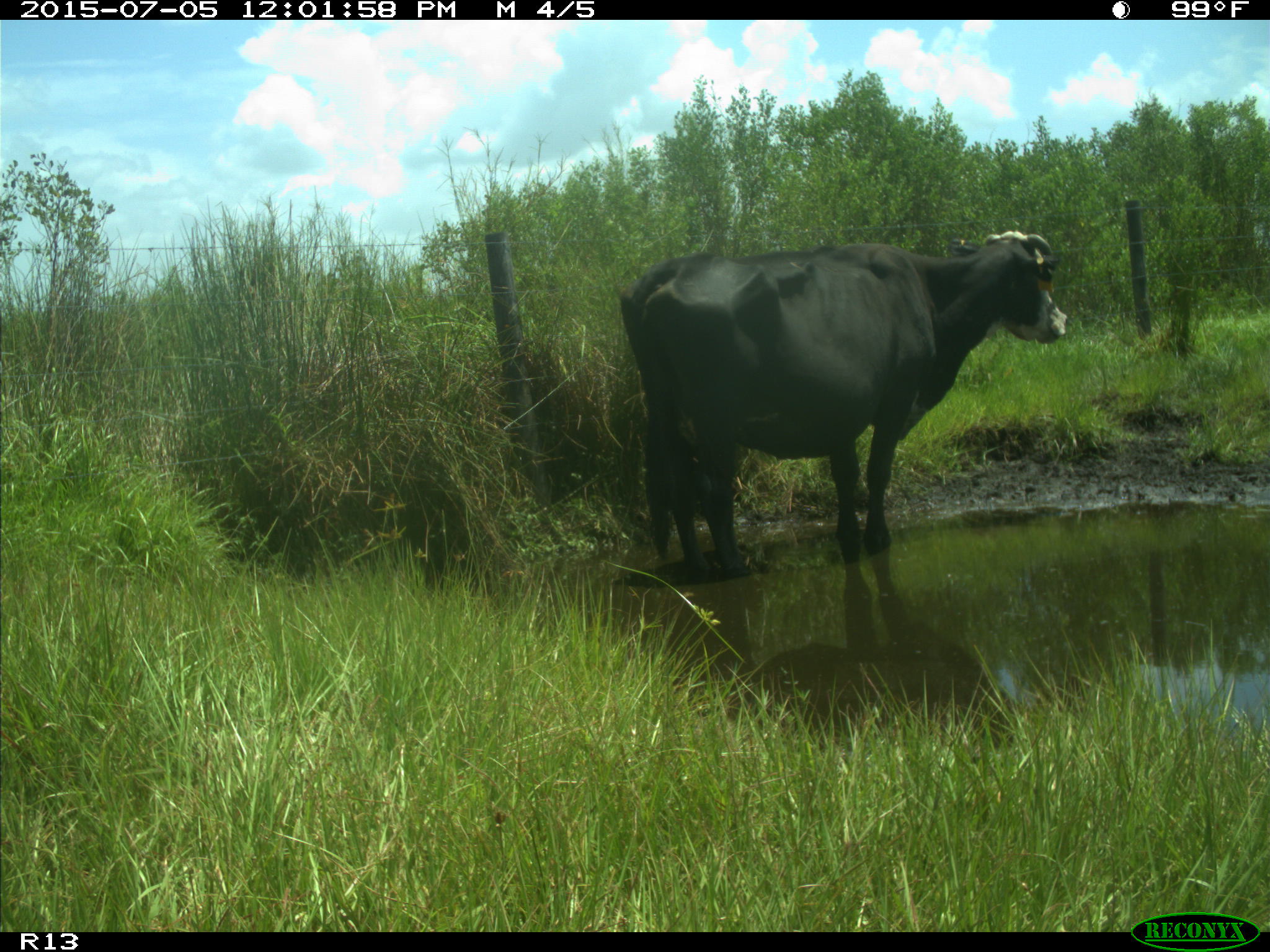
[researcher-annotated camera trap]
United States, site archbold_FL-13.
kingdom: Animalia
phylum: Chordata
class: Mammalia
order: Artiodactyla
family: Bovidae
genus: Bos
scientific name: Bos taurus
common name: domestic cow